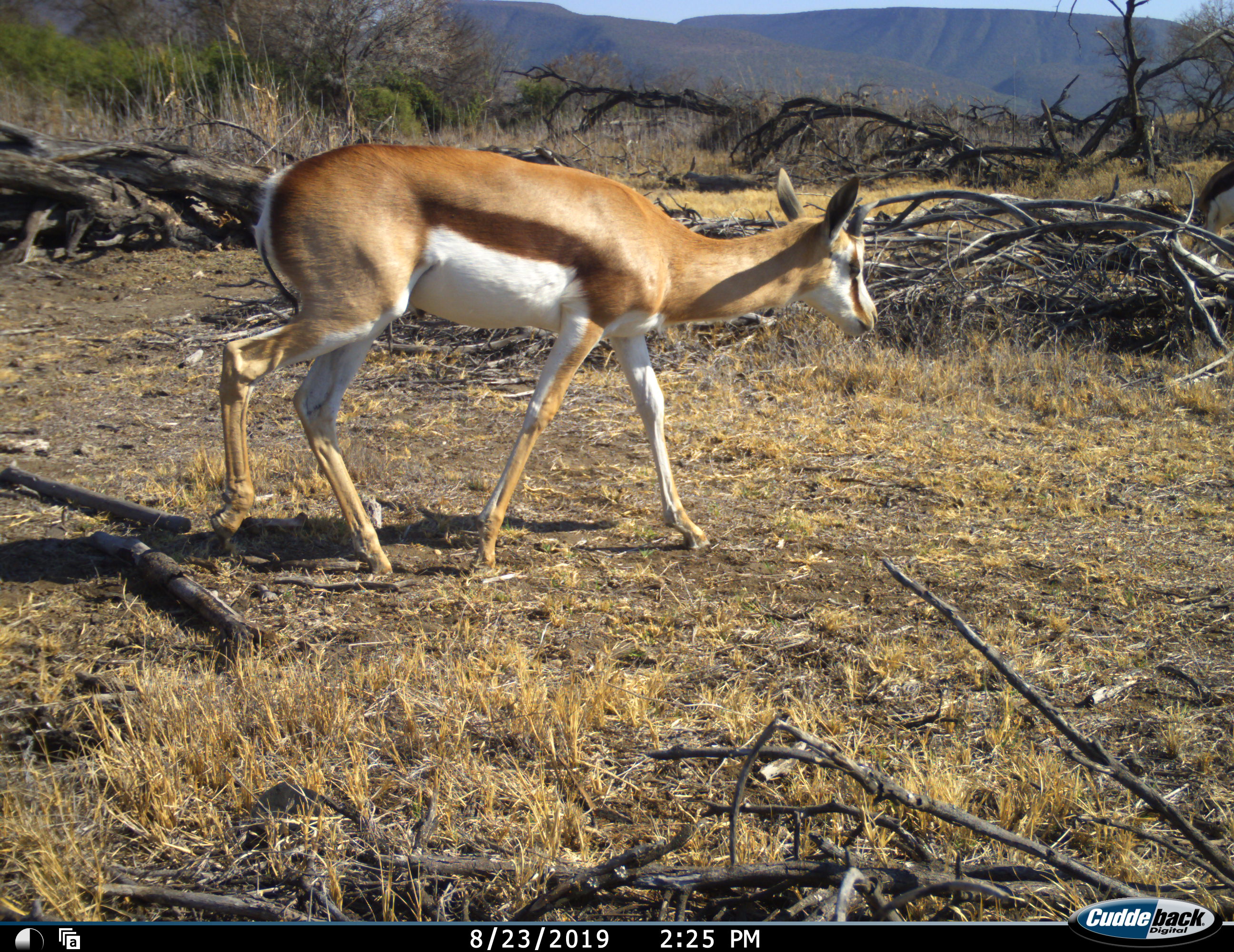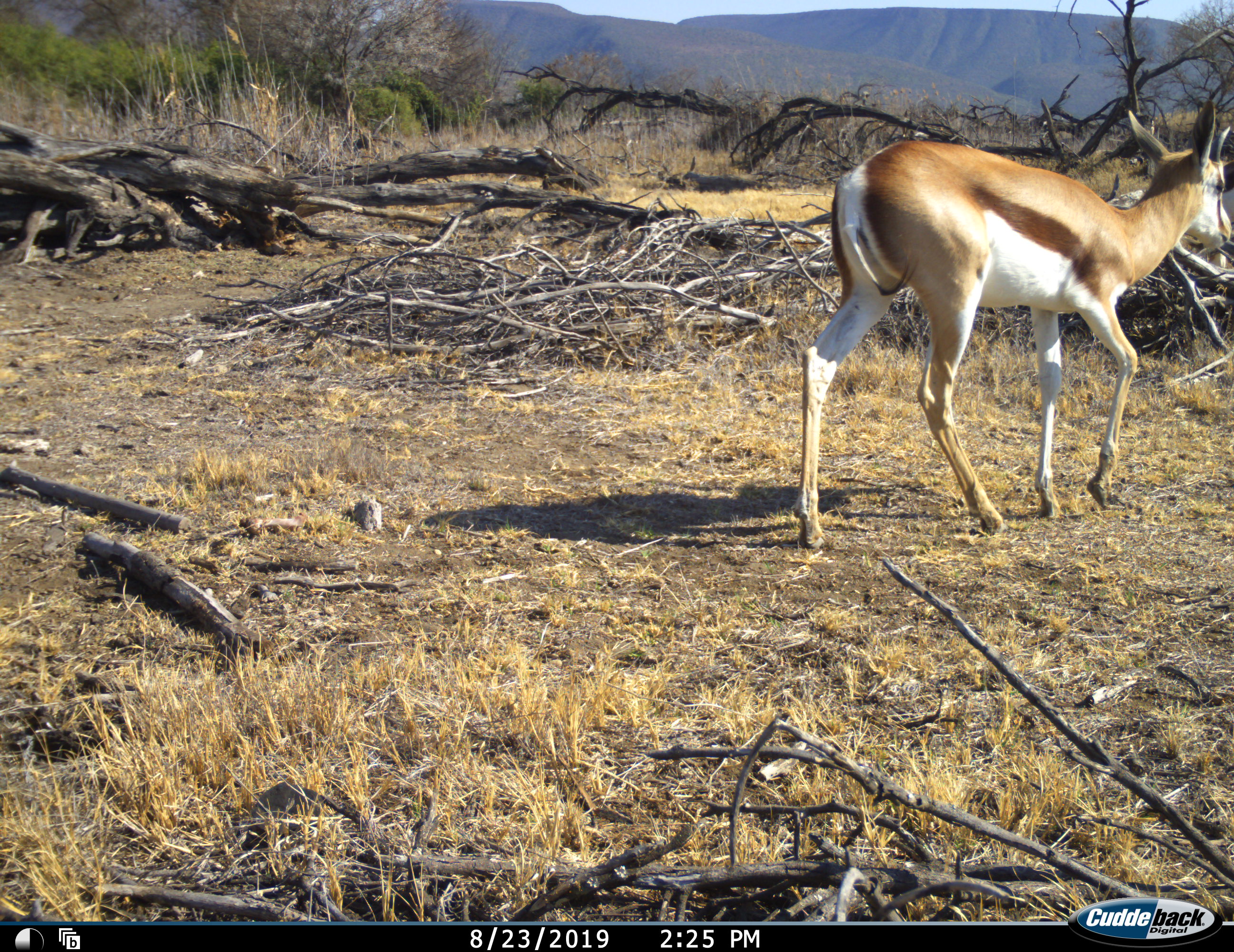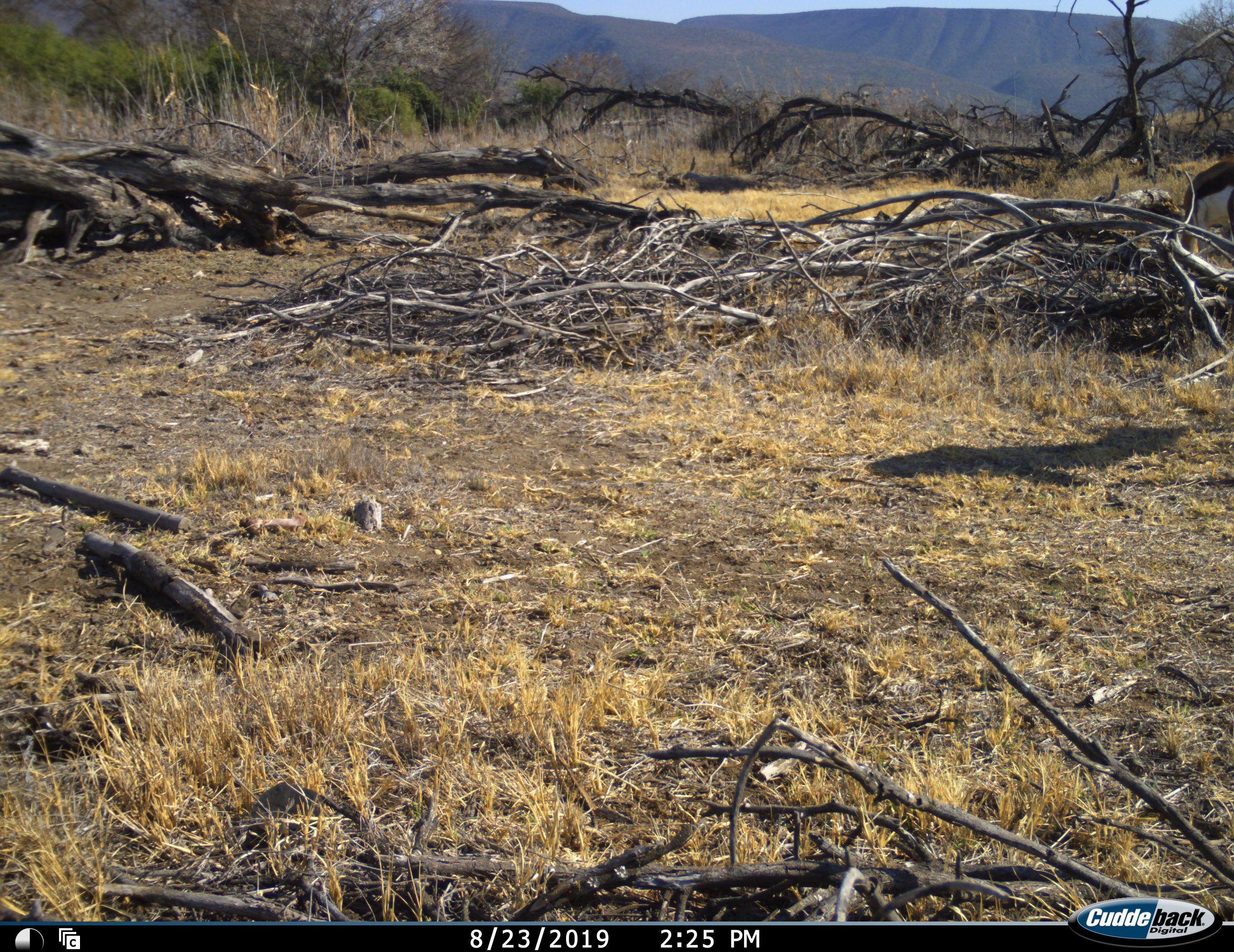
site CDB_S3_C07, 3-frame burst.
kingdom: Animalia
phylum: Chordata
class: Mammalia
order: Artiodactyla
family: Bovidae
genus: Antidorcas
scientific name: Antidorcas marsupialis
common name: springbok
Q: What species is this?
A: Springbok (Antidorcas marsupialis).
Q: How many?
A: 1.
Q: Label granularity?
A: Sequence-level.